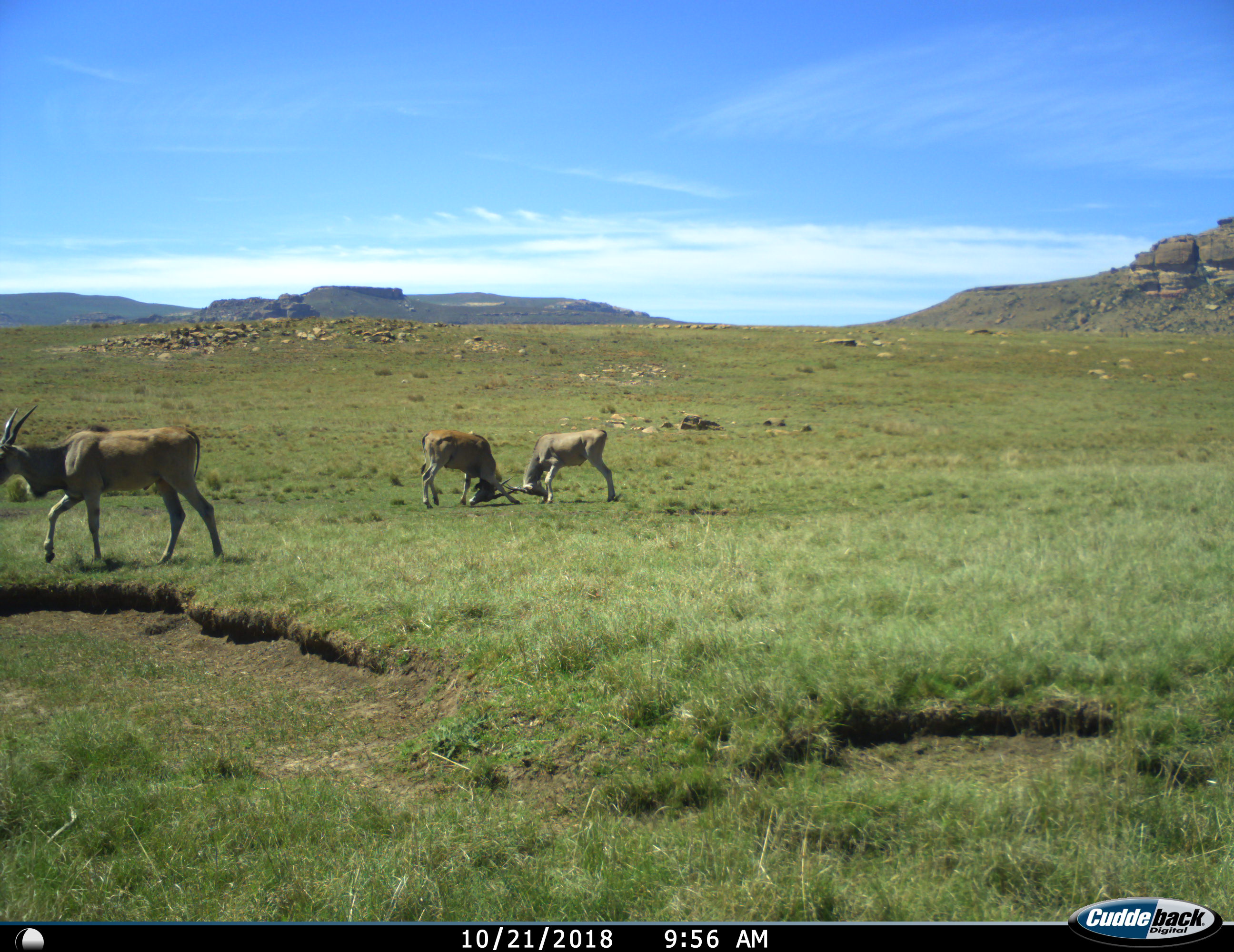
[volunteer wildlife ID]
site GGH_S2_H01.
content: unidentified animal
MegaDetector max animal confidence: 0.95